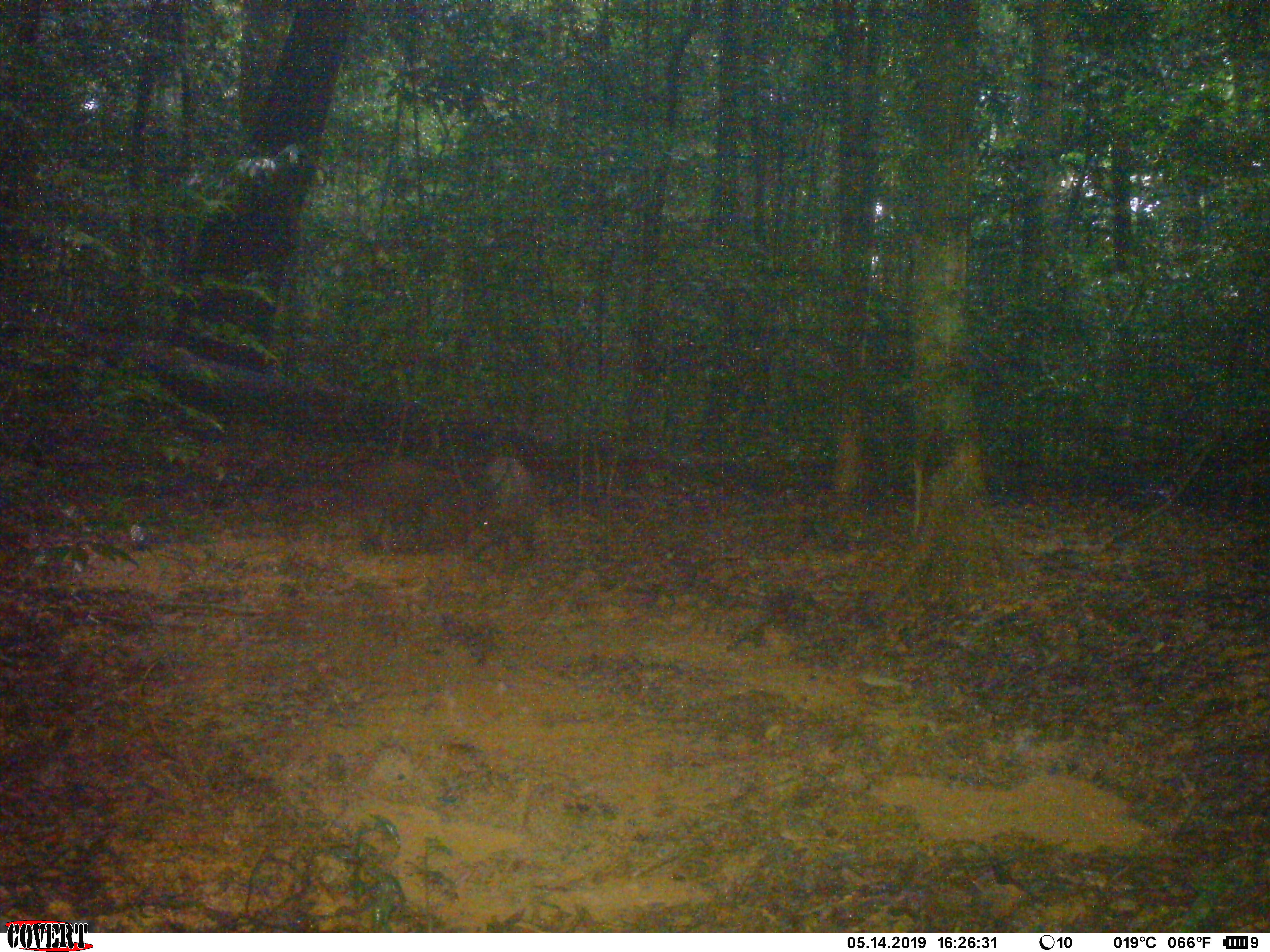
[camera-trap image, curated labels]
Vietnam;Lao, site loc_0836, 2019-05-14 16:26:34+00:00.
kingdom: Animalia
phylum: Chordata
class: Mammalia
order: Artiodactyla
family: Suidae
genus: Sus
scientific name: Sus scrofa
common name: eurasian wild pig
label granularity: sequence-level